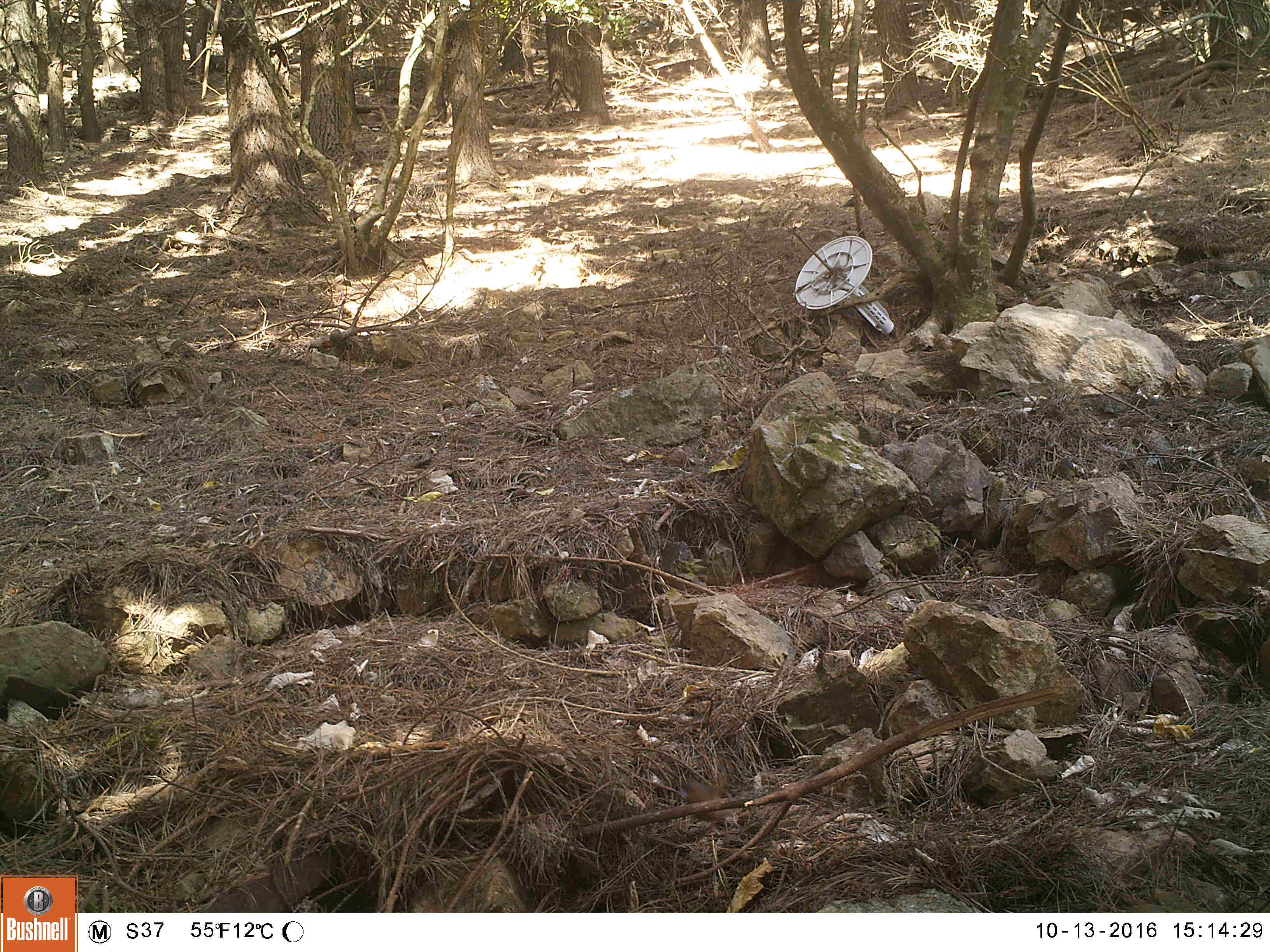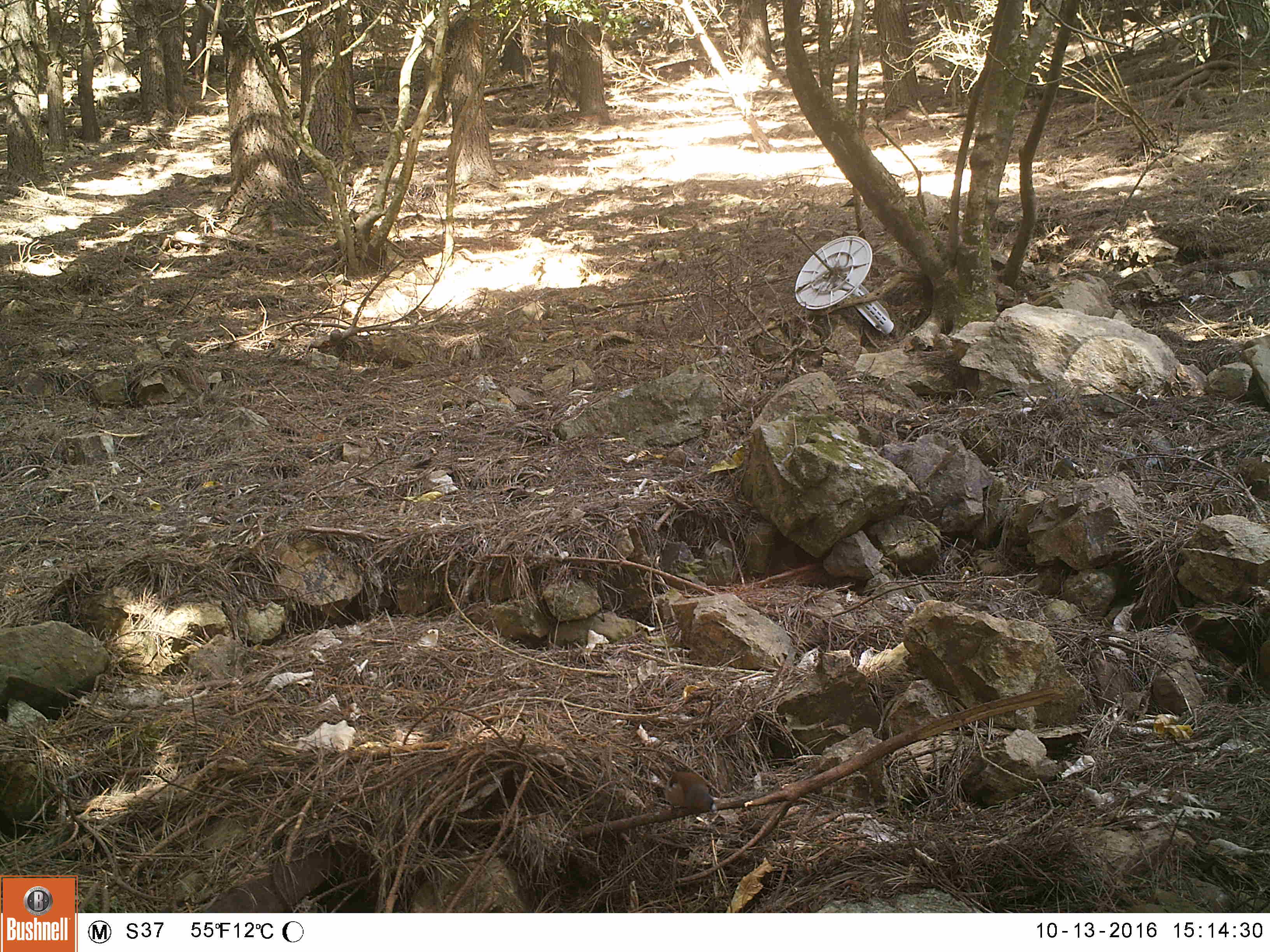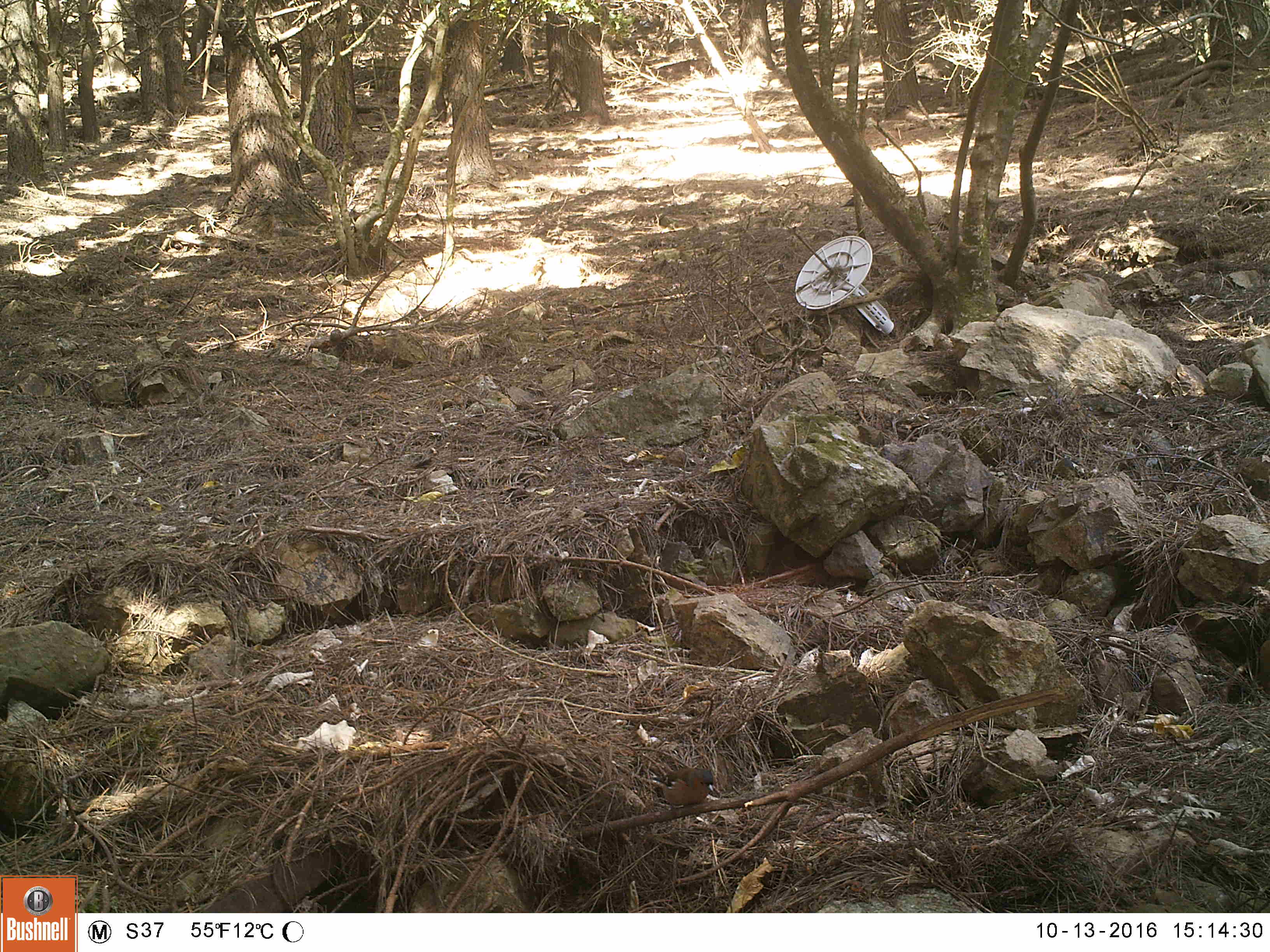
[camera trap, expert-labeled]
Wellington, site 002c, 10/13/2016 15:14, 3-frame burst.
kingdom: Animalia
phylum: Chordata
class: Aves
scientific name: Aves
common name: bird